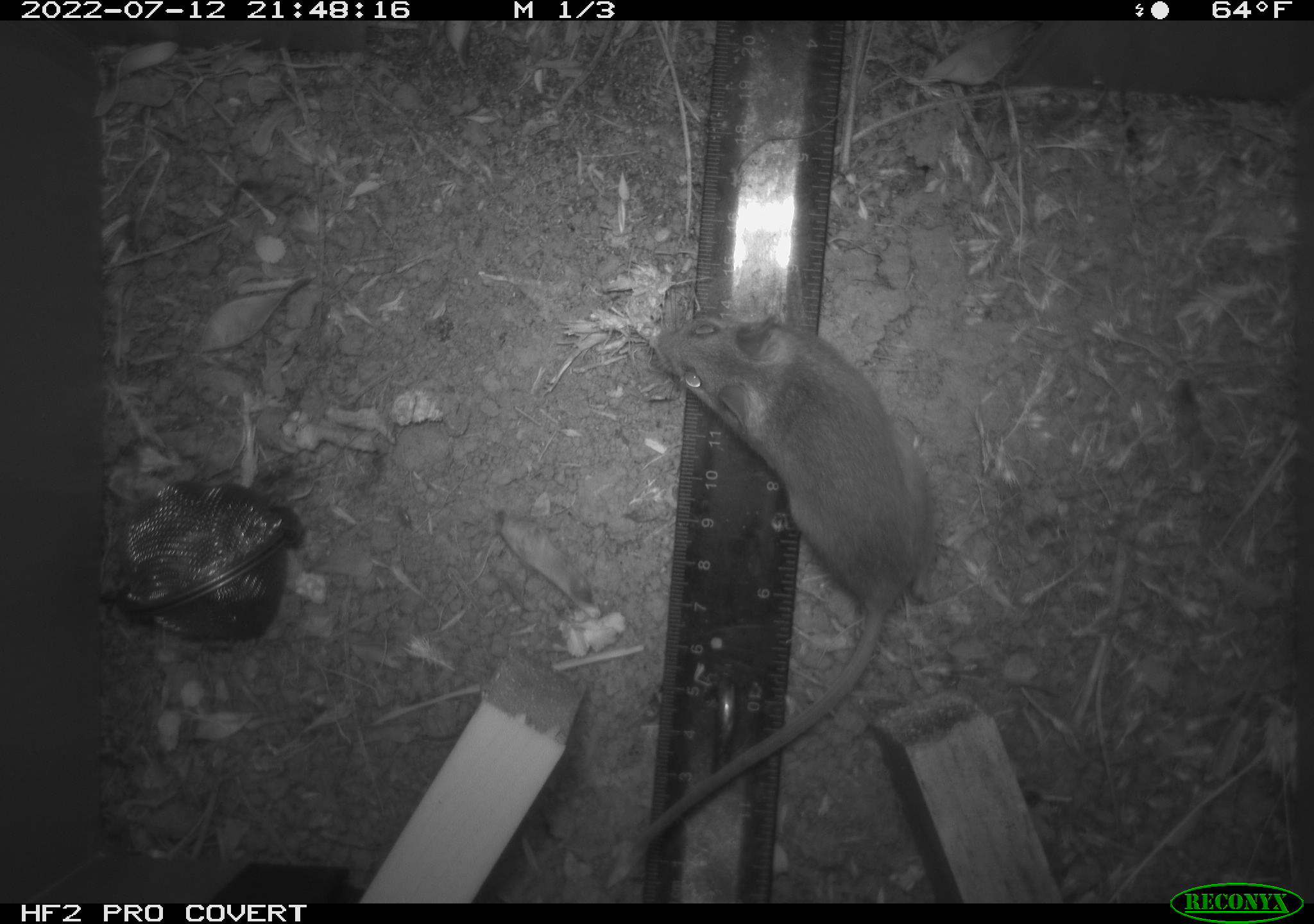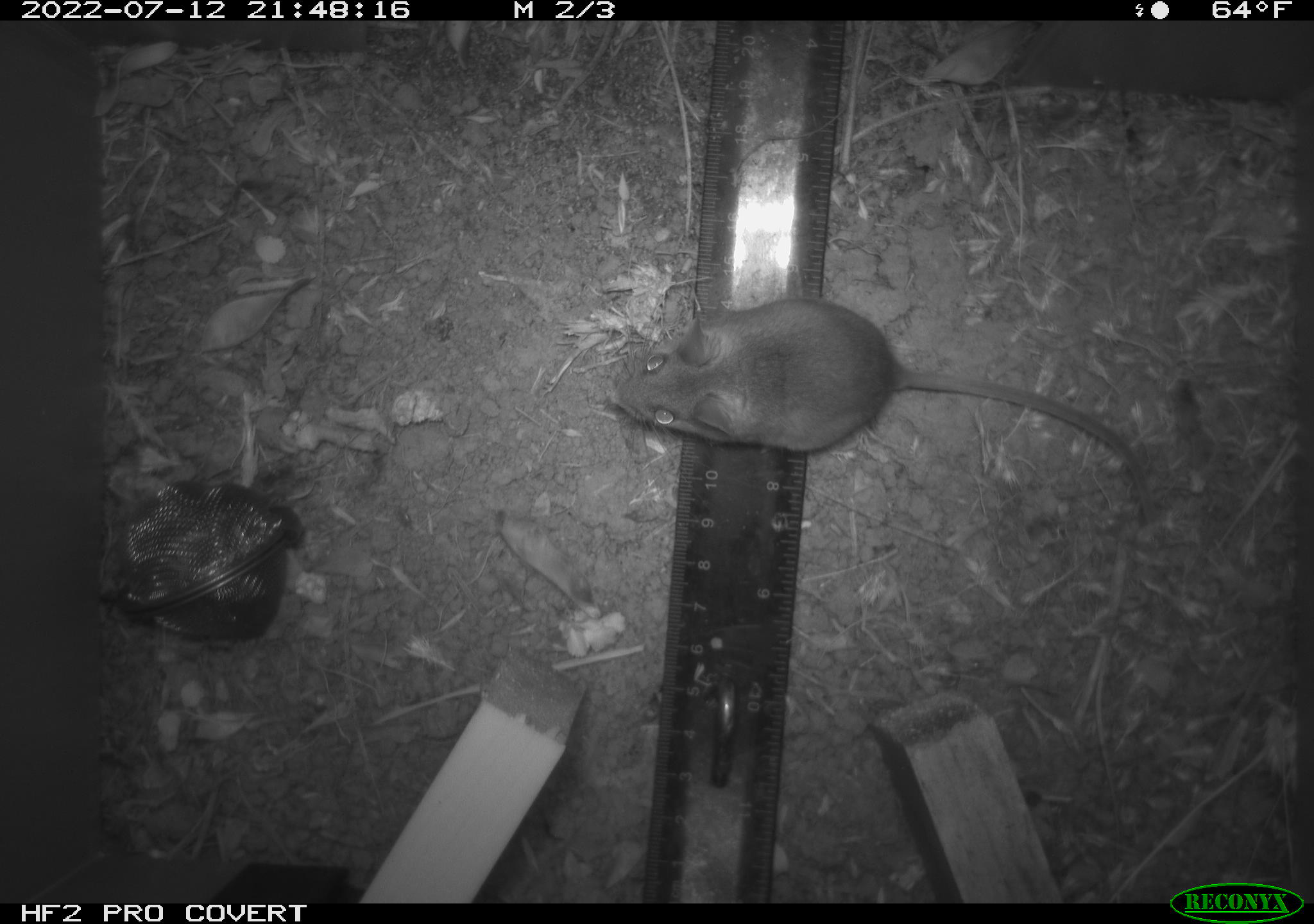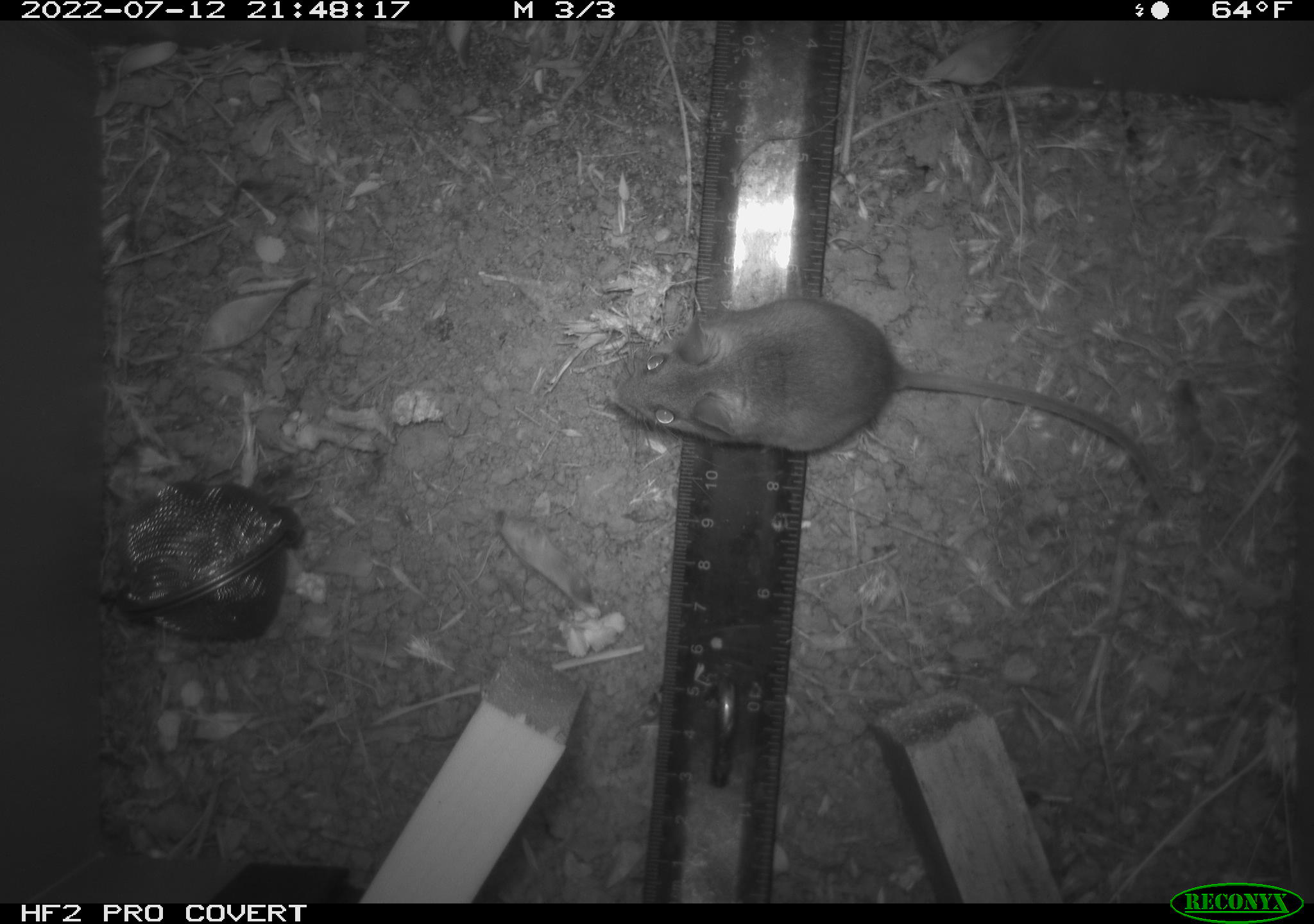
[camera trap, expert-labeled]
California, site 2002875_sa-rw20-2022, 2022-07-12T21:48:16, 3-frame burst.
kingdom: Animalia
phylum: Chordata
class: Mammalia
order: Rodentia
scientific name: Rodentia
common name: mouse species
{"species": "mouse species (Rodentia)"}